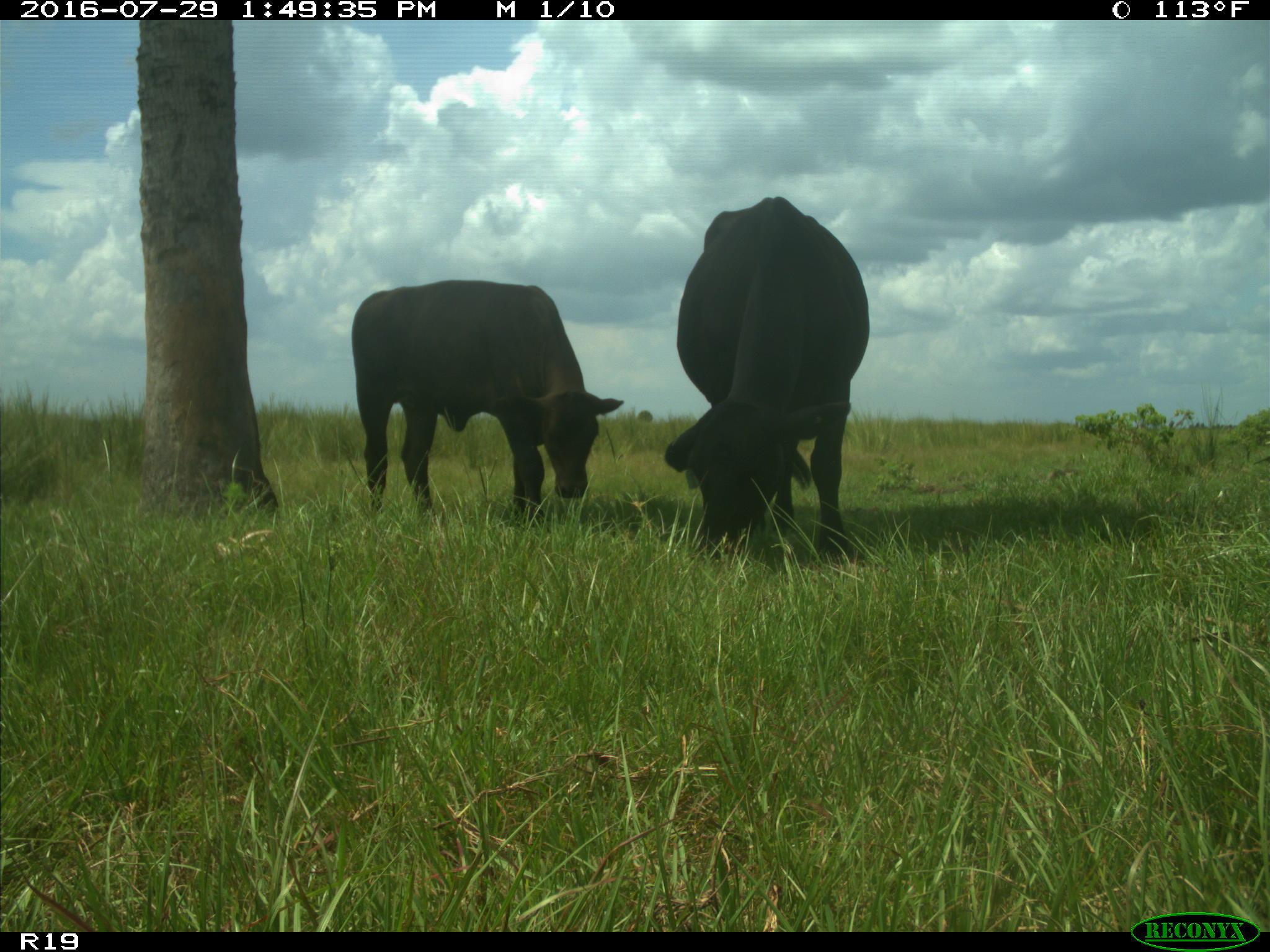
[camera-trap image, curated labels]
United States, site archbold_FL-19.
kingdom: Animalia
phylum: Chordata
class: Mammalia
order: Artiodactyla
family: Bovidae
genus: Bos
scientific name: Bos taurus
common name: domestic cow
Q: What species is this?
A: Bos taurus (domestic cow).